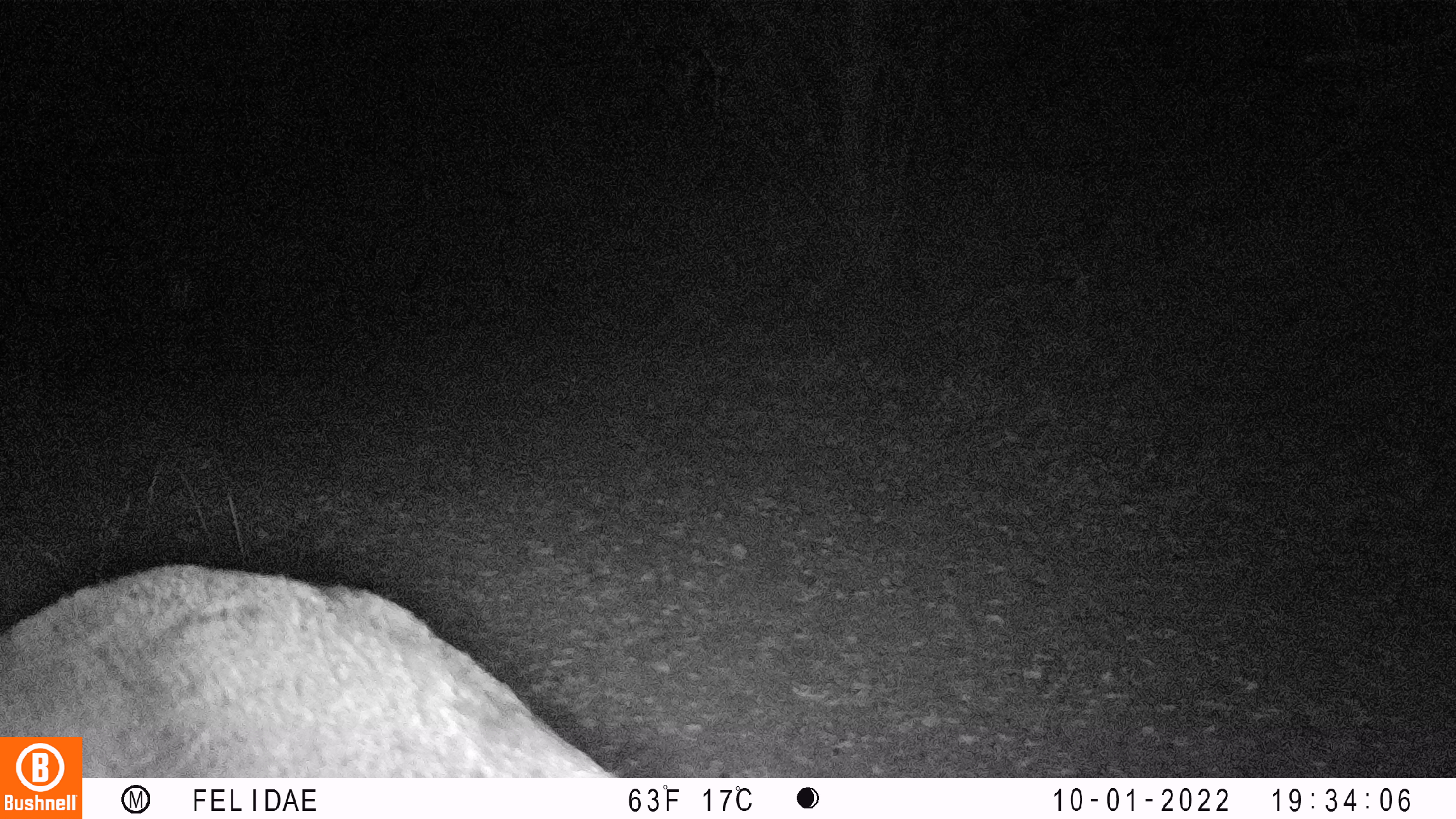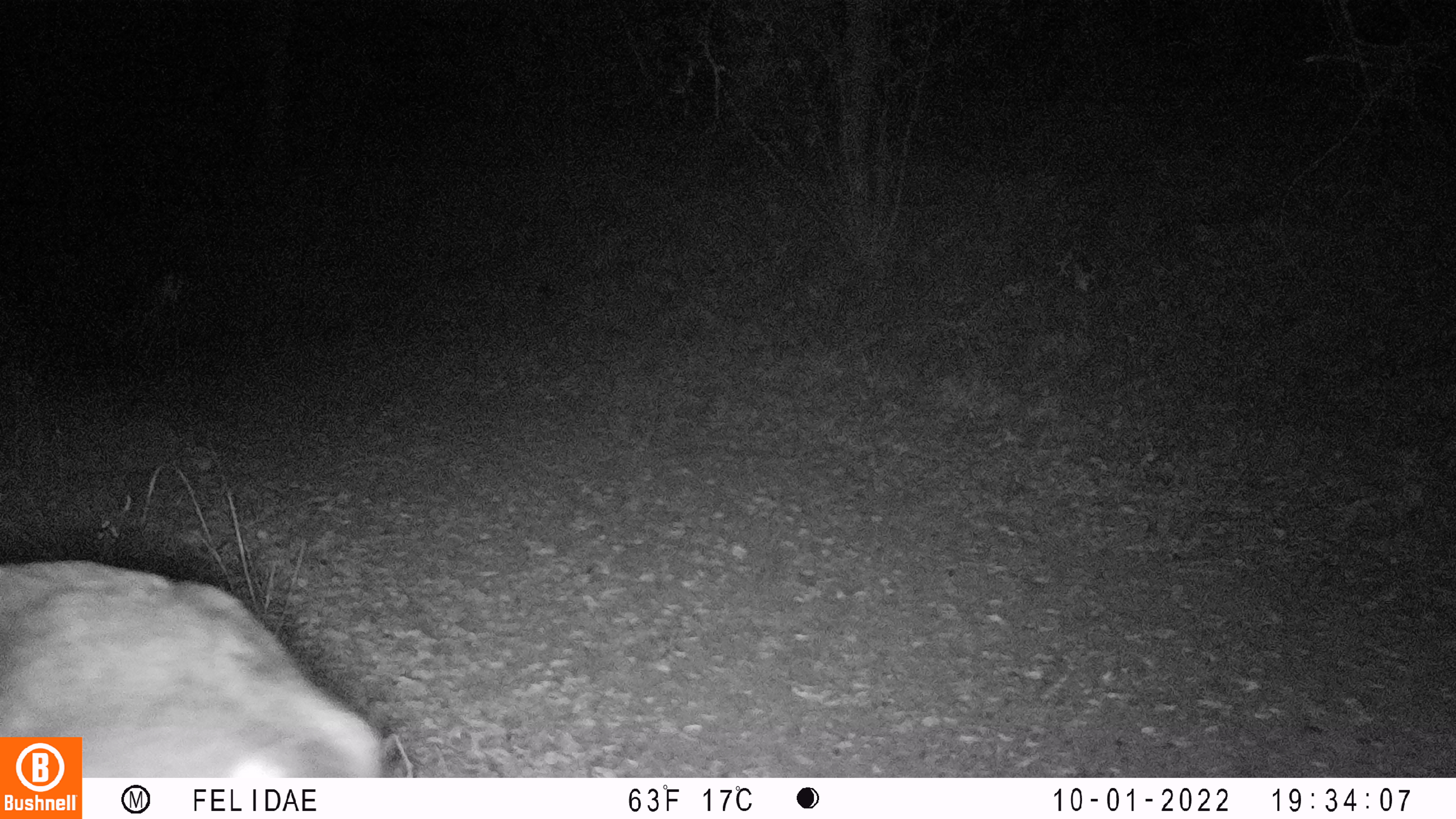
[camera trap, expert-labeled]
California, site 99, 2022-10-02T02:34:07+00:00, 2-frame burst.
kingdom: Animalia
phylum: Chordata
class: Mammalia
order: Artiodactyla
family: Cervidae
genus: Odocoileus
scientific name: Odocoileus hemionus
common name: mule deer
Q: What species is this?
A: Mule deer (Odocoileus hemionus).